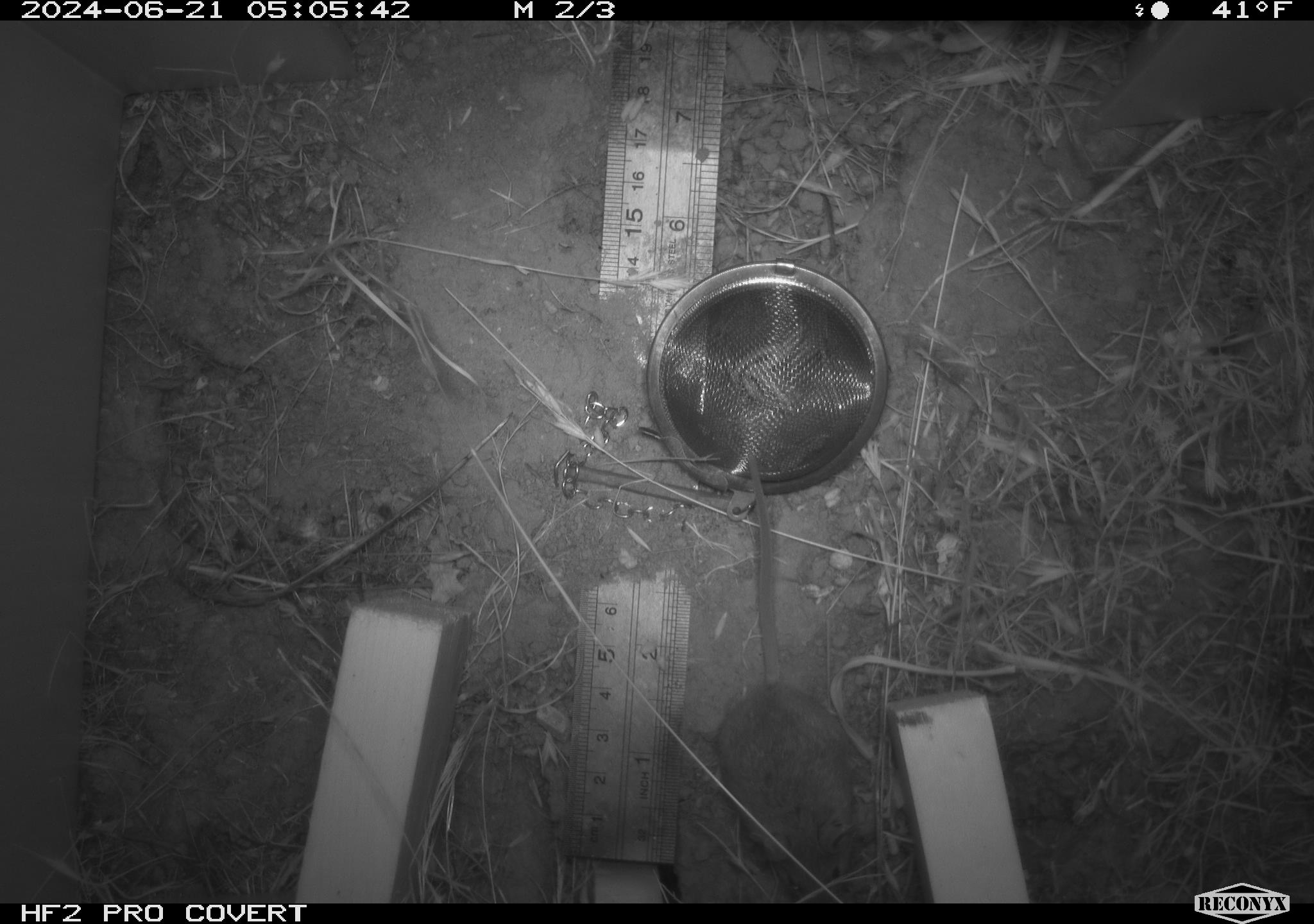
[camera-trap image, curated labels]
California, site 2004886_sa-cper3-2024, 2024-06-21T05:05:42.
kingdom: Animalia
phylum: Chordata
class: Mammalia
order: Rodentia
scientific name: Rodentia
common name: rodent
Rodent (Rodentia).